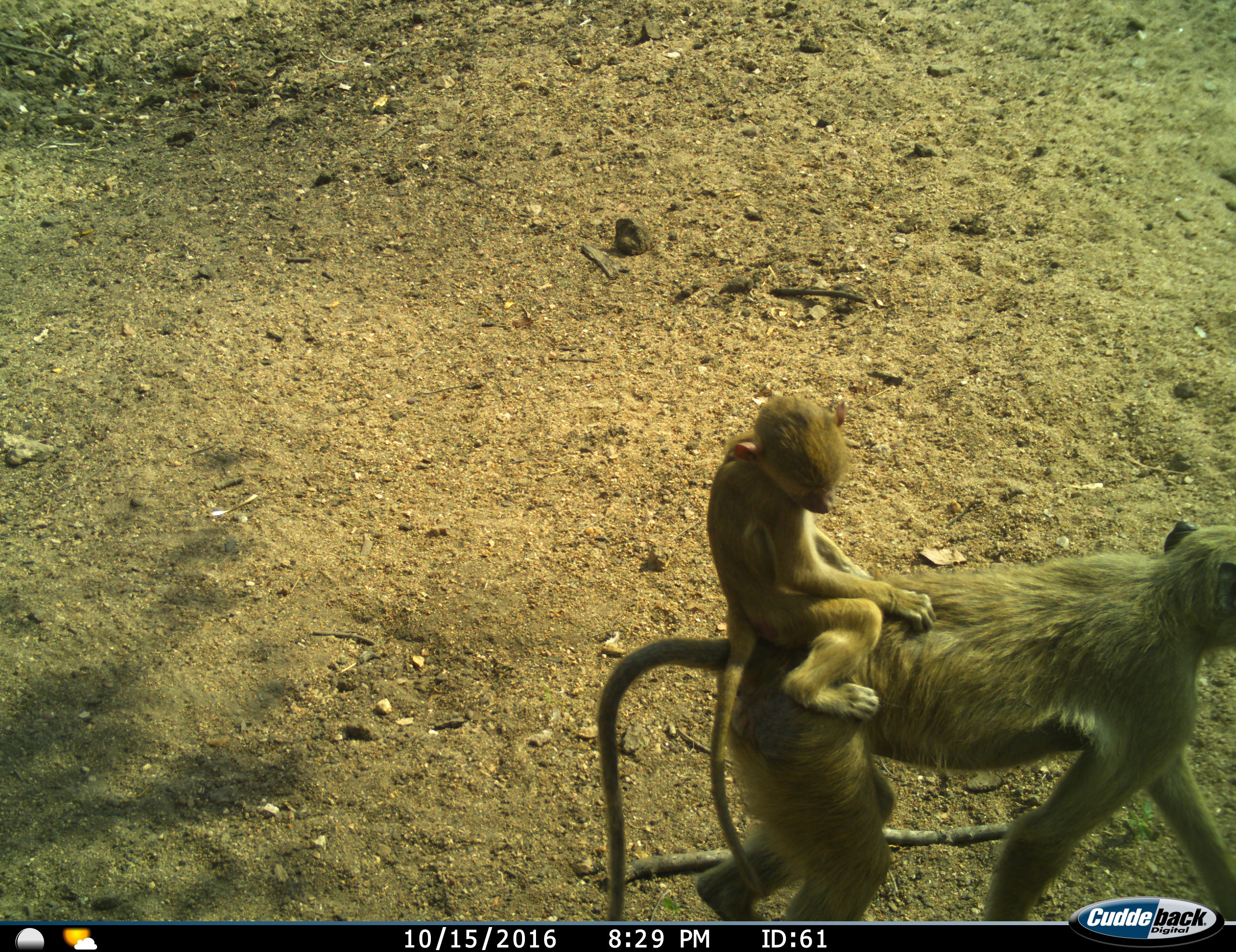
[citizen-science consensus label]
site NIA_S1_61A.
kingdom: Animalia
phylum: Chordata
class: Mammalia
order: Primates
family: Cercopithecidae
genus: Papio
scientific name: Papio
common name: baboon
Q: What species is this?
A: Baboon (Papio).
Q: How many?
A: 2.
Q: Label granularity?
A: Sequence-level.